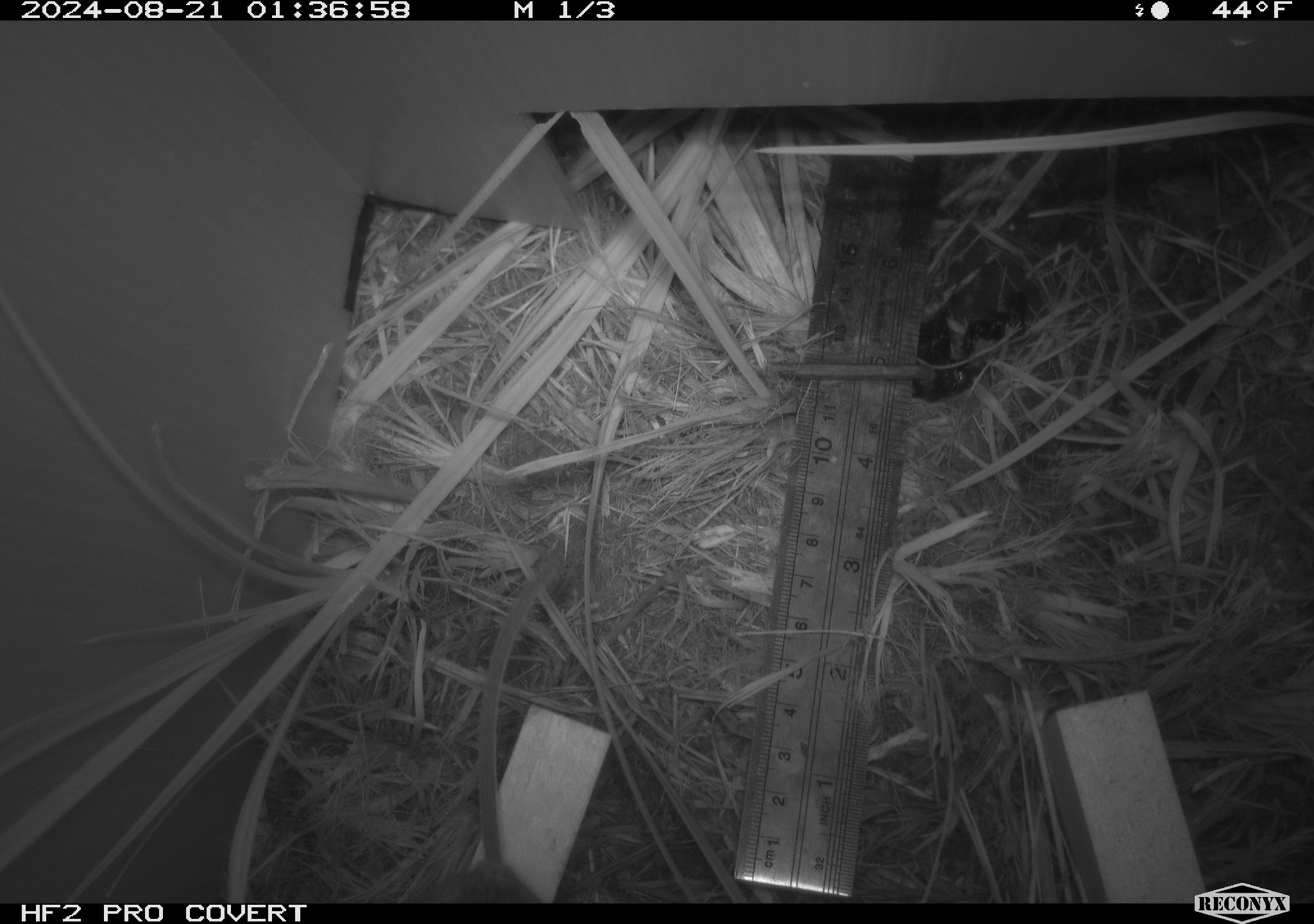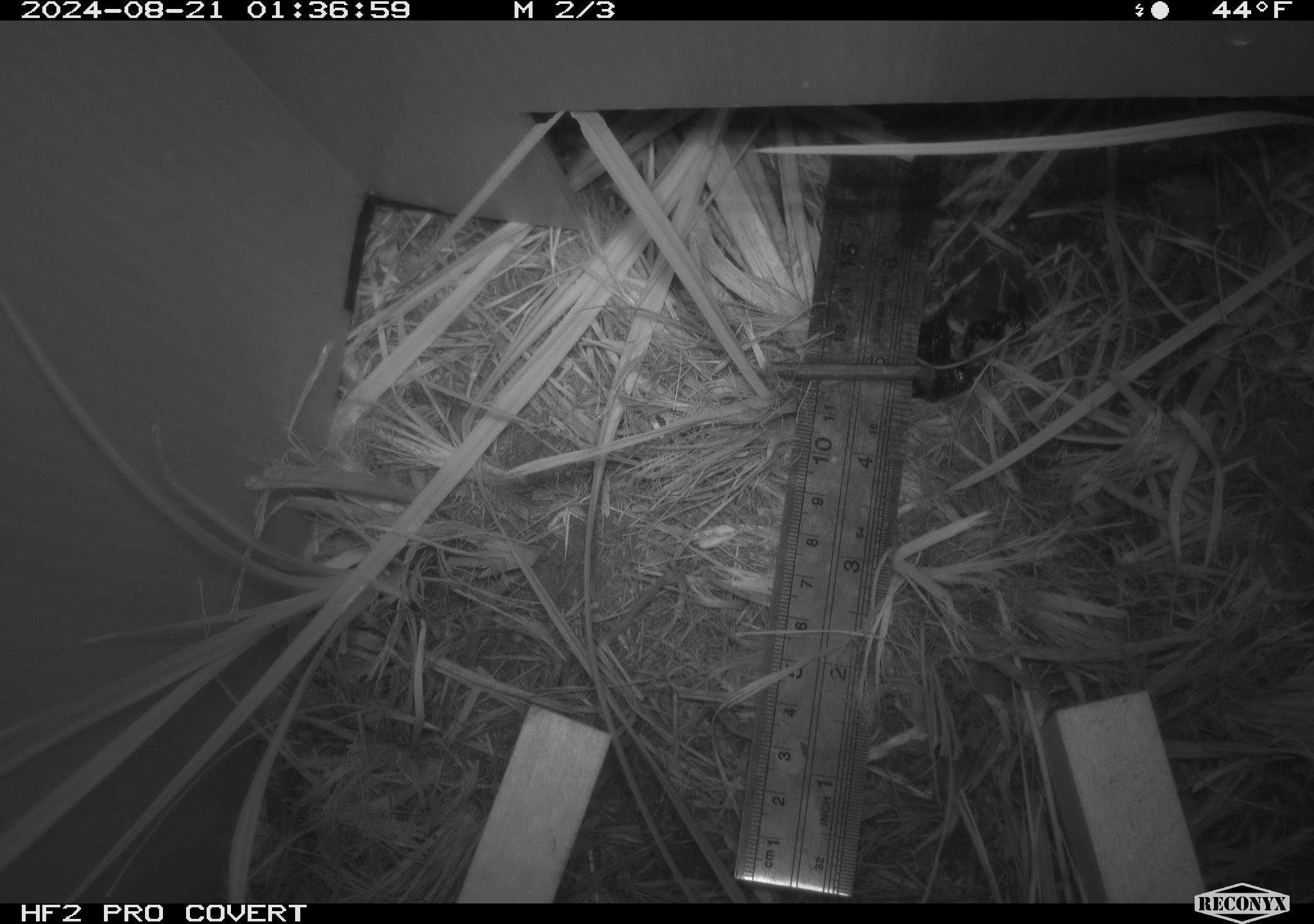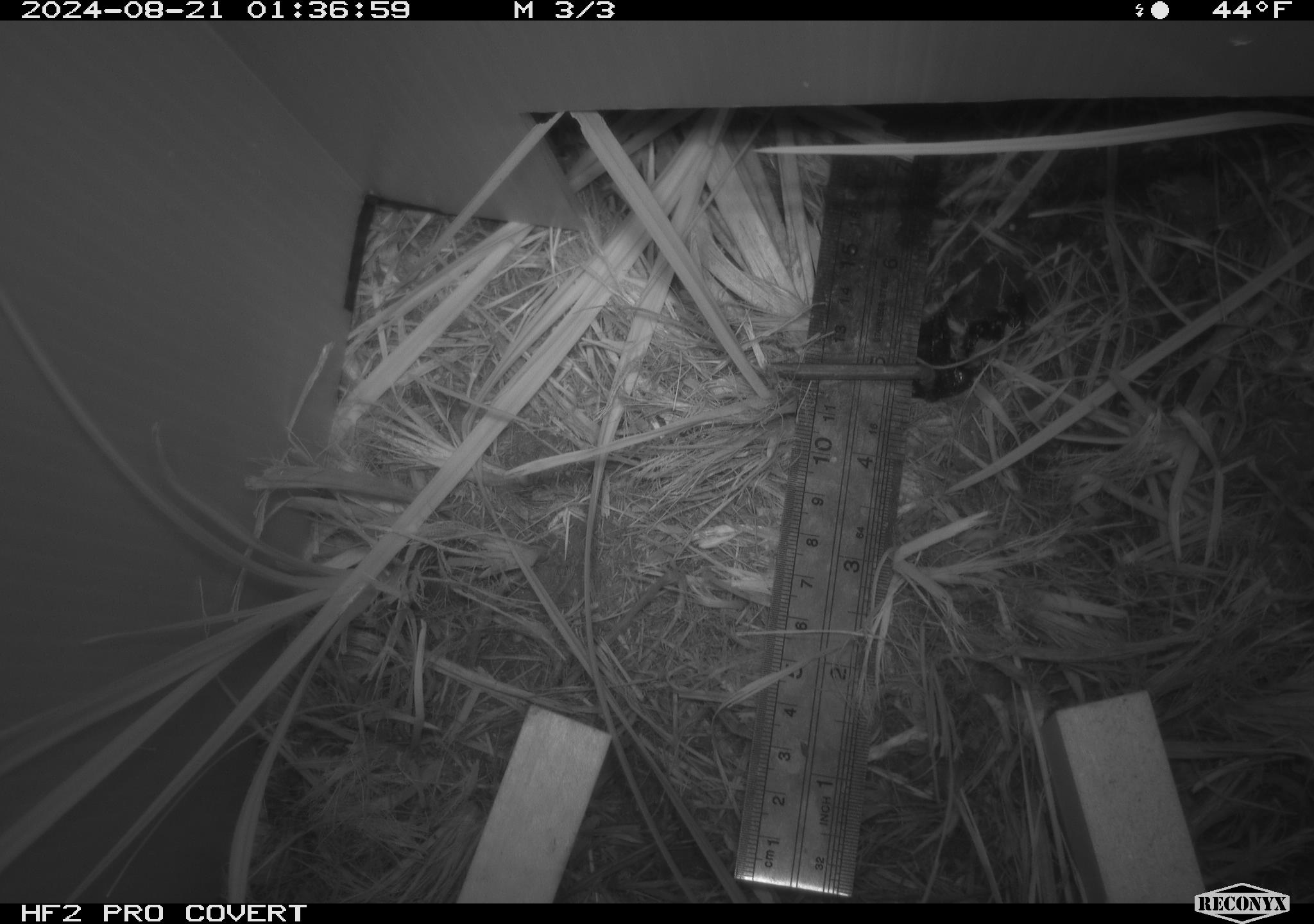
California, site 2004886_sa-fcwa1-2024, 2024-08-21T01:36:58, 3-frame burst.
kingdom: Animalia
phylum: Chordata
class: Mammalia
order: Rodentia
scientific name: Rodentia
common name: mouse species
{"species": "mouse species (Rodentia)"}